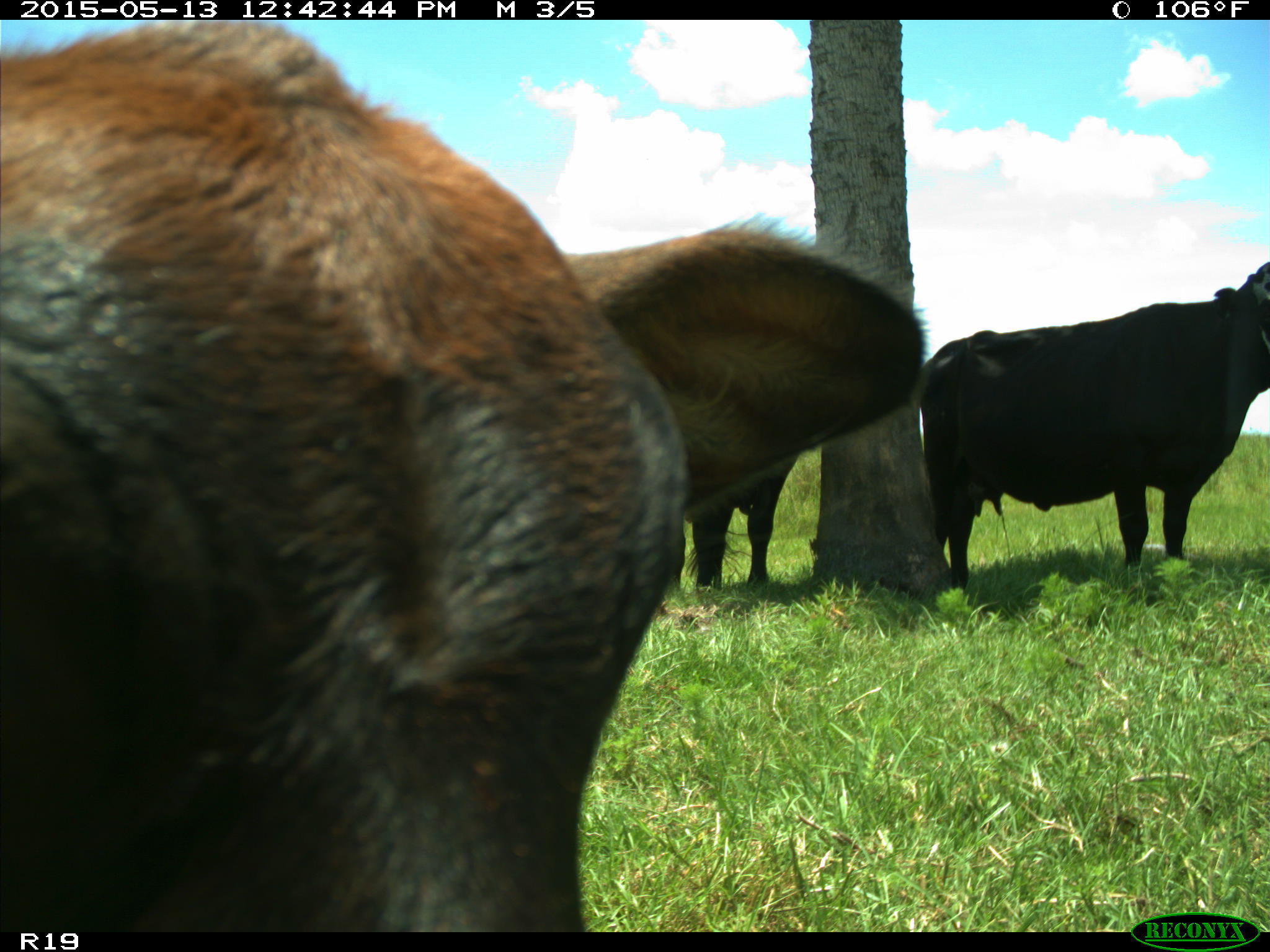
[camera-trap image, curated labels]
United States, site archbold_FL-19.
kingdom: Animalia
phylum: Chordata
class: Mammalia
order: Artiodactyla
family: Bovidae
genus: Bos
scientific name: Bos taurus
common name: domestic cow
Bos taurus (domestic cow).